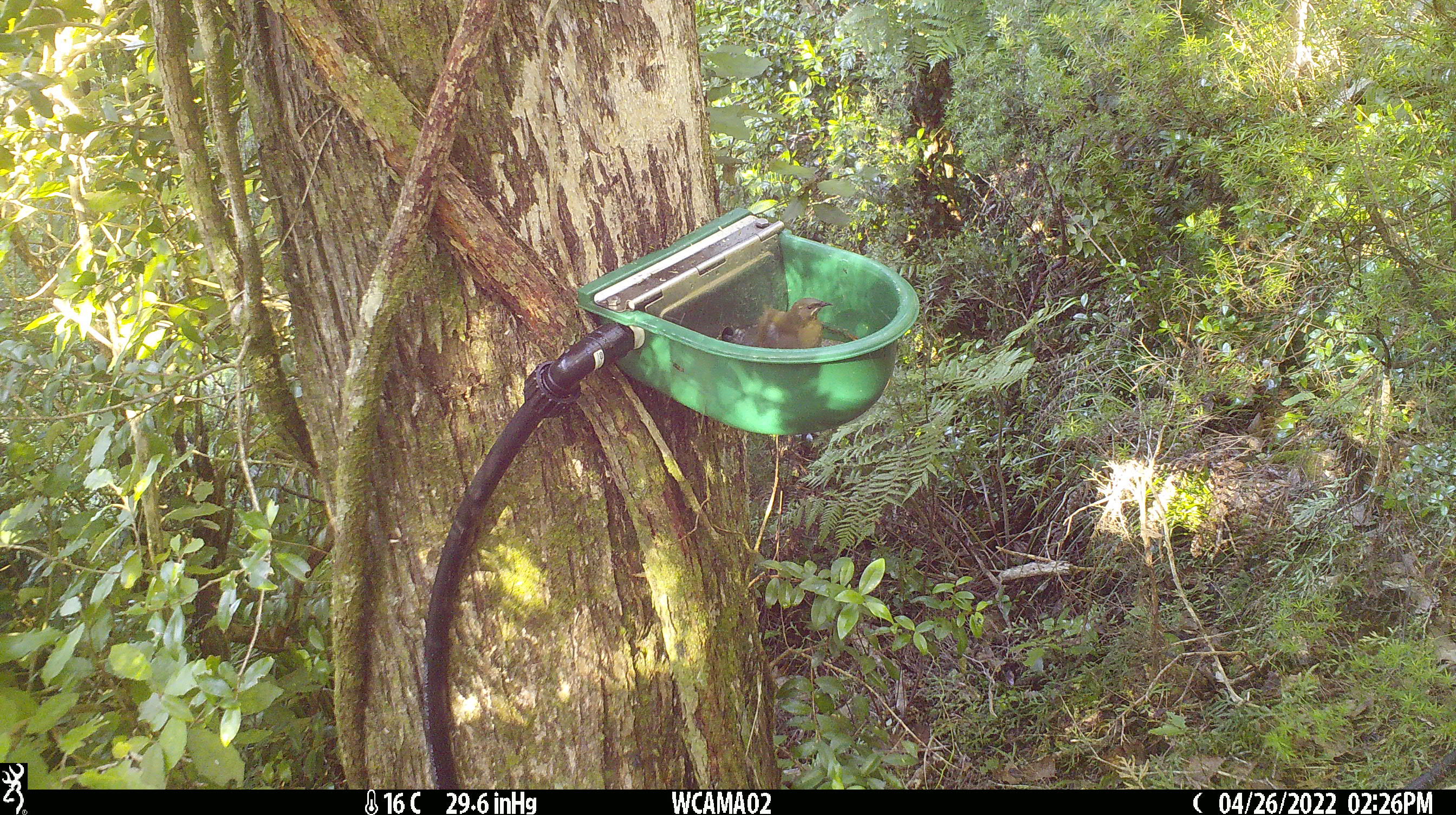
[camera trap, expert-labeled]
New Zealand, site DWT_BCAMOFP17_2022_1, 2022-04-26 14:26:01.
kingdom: Animalia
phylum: Chordata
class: Aves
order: Passeriformes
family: Meliphagidae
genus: Anthornis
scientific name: Anthornis melanura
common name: new zealand bellbird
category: bellbird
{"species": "bellbird (new zealand bellbird) (Anthornis melanura)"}